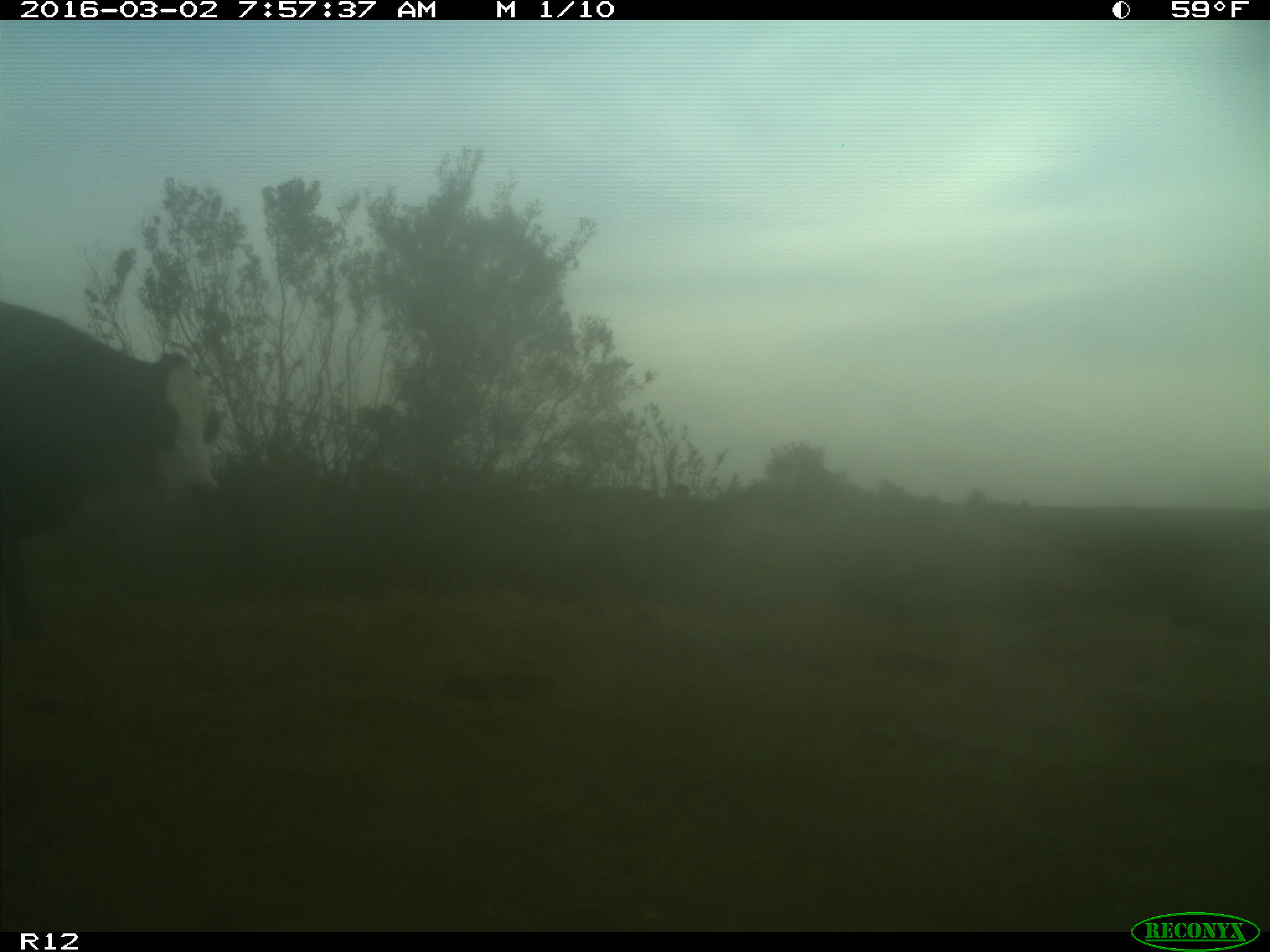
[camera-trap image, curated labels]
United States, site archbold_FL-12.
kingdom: Animalia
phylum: Chordata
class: Mammalia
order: Artiodactyla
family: Bovidae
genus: Bos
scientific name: Bos taurus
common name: domestic cow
Bos taurus (domestic cow).